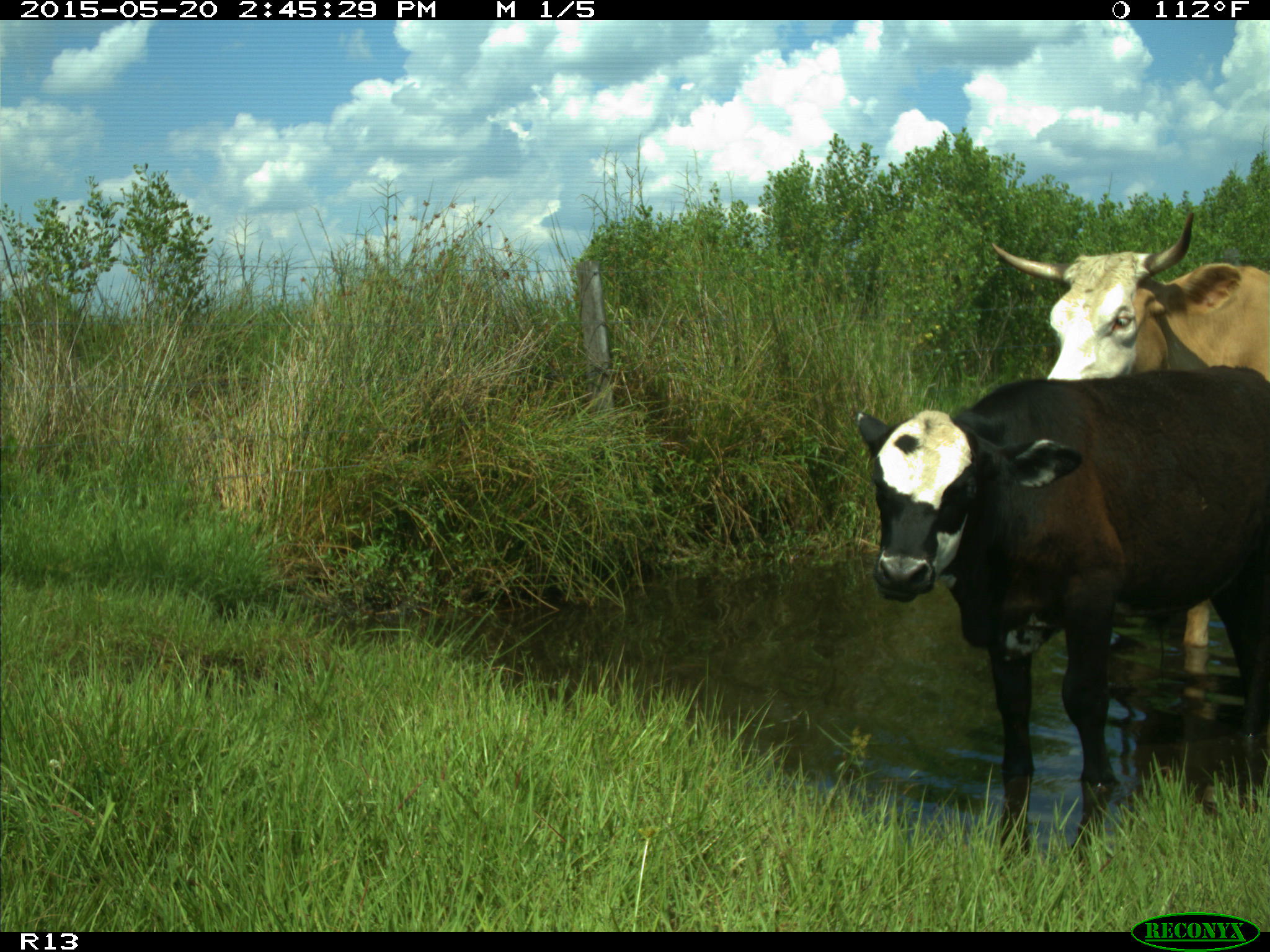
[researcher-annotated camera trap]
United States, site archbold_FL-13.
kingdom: Animalia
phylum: Chordata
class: Mammalia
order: Artiodactyla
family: Bovidae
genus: Bos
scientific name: Bos taurus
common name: domestic cow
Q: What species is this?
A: Bos taurus (domestic cow).